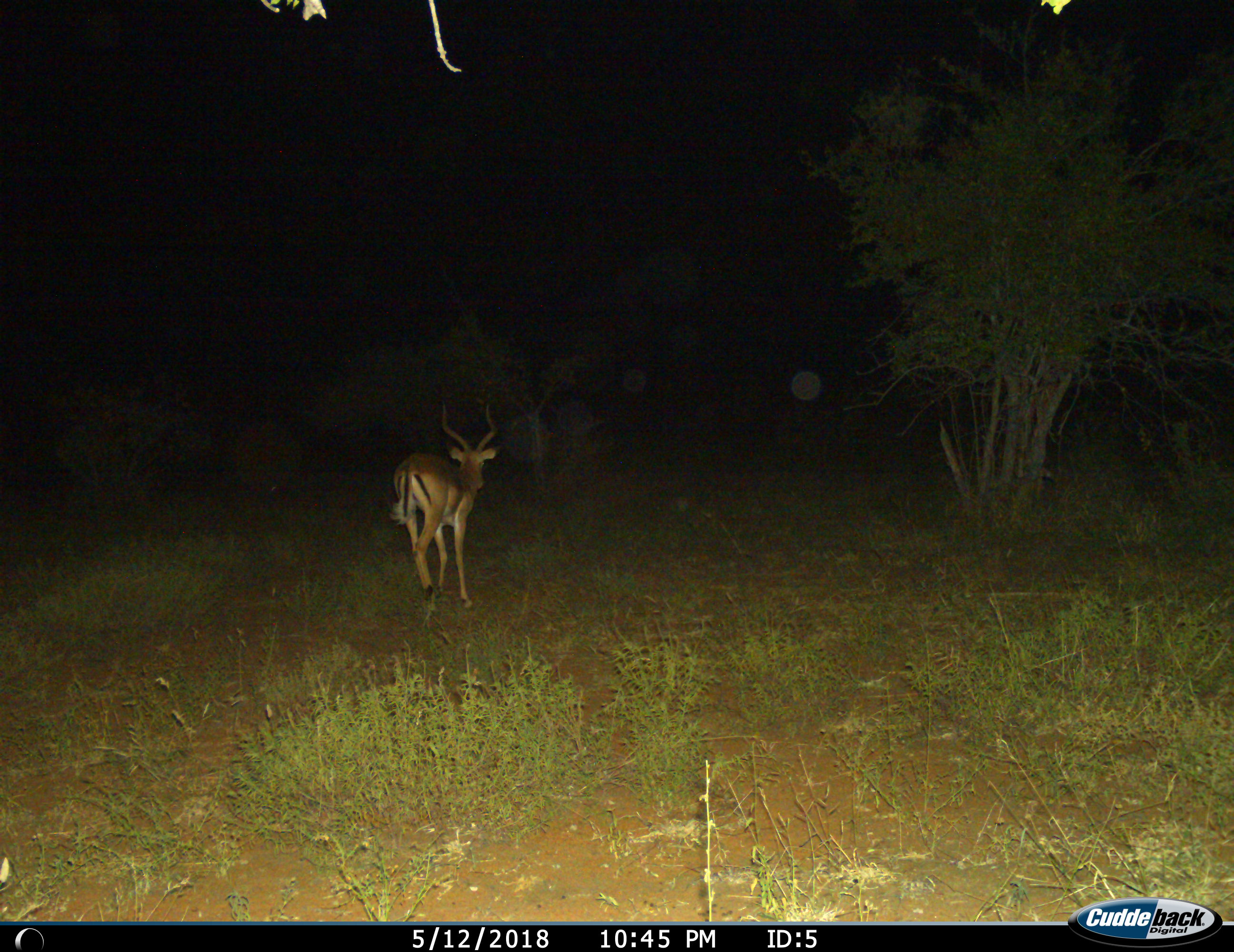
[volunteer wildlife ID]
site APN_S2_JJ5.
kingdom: Animalia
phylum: Chordata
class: Mammalia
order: Artiodactyla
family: Bovidae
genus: Aepyceros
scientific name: Aepyceros melampus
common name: impala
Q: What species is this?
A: Impala (Aepyceros melampus).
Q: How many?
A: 1.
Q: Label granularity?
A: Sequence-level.